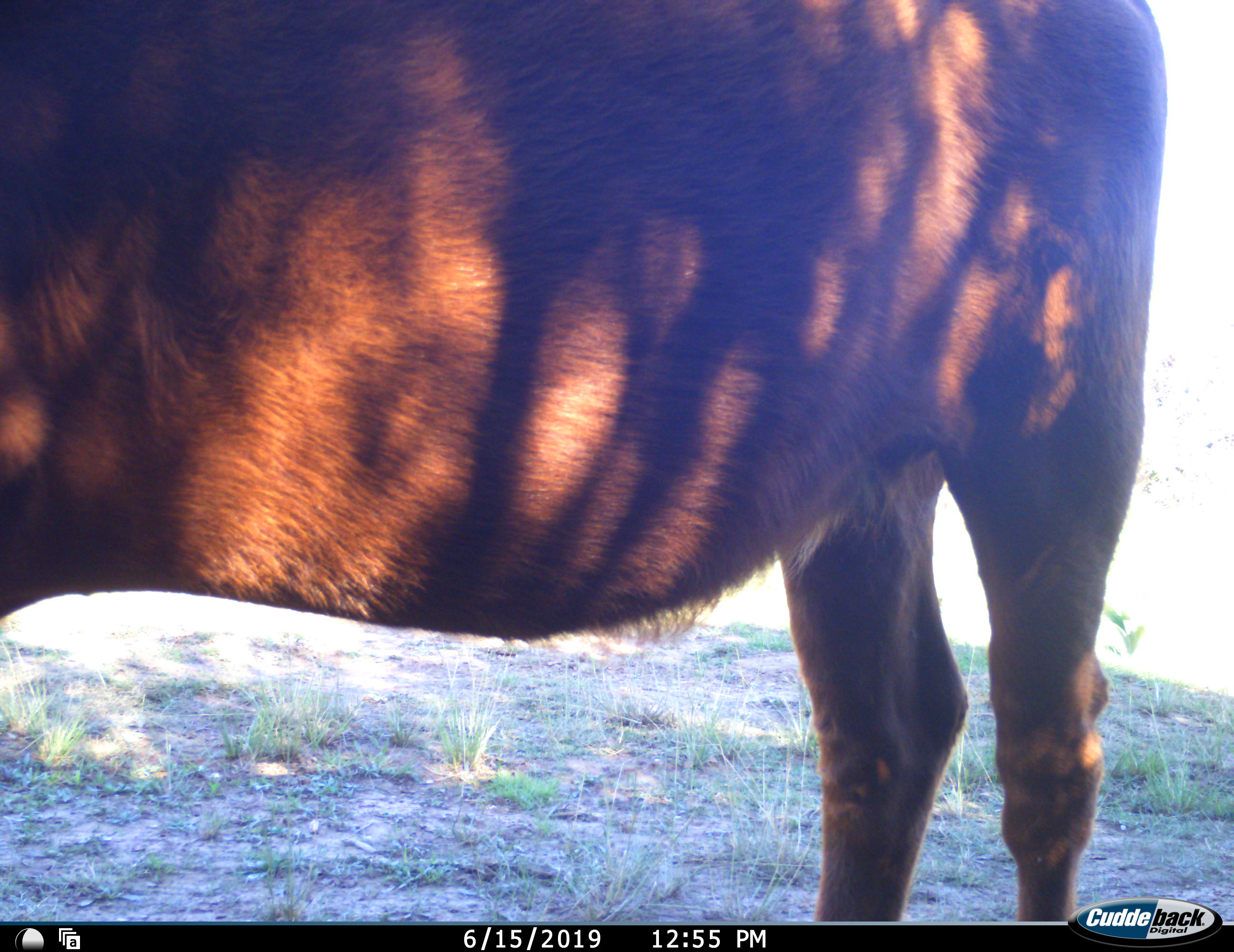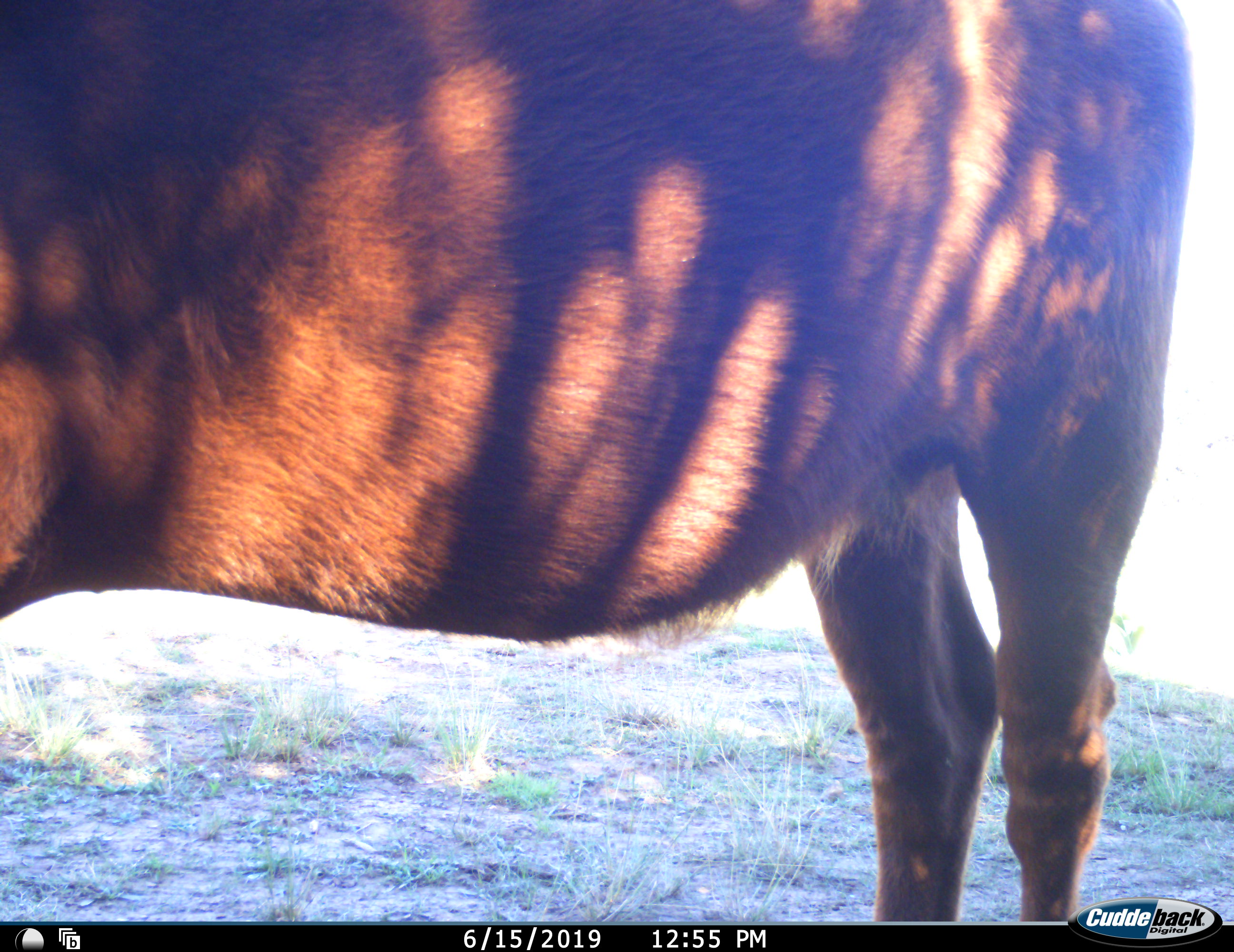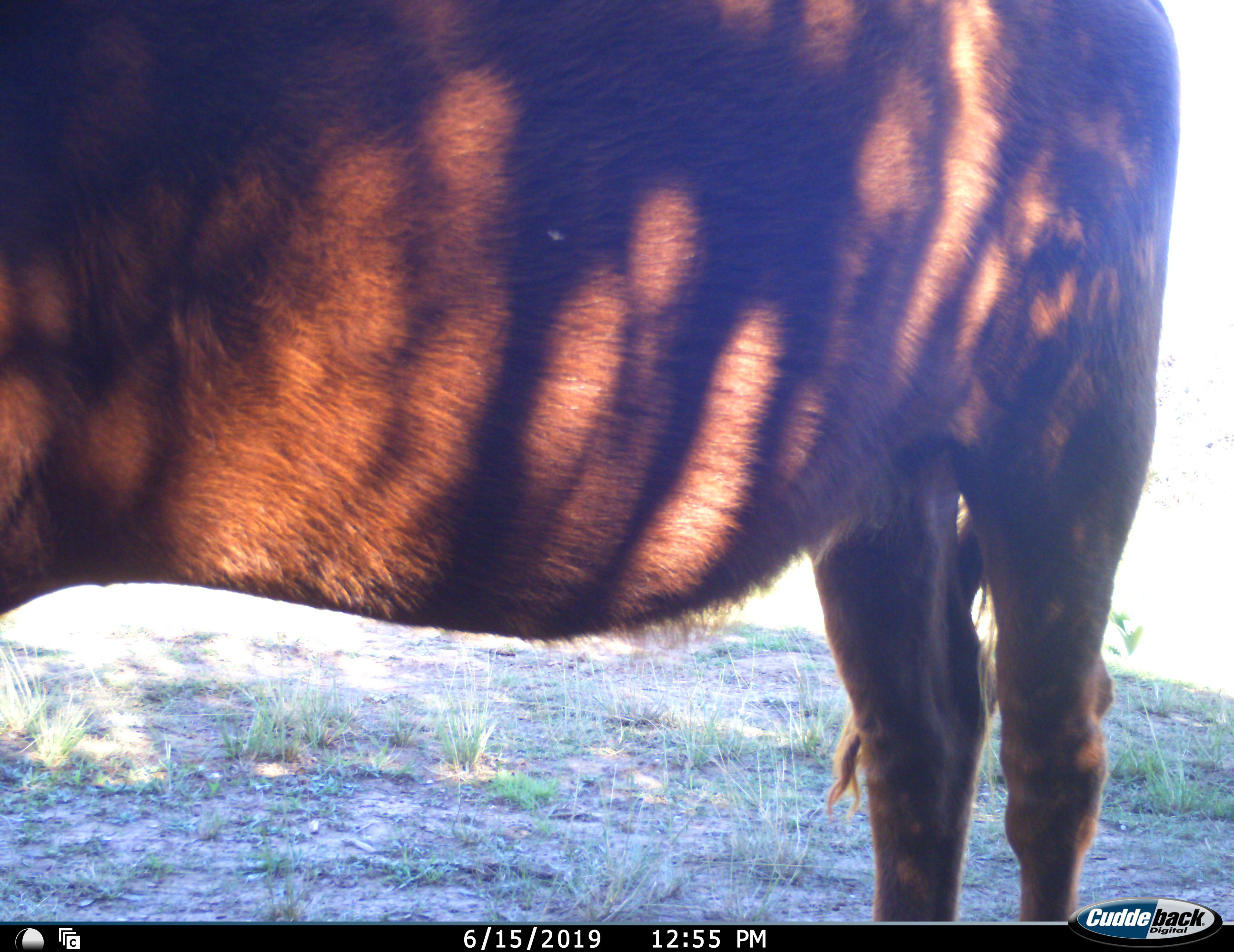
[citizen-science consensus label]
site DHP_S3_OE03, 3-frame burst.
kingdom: Animalia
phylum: Chordata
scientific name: Vertebrata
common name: domestic animal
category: domesticanimal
Domesticanimal (domestic animal) (Vertebrata), count 1. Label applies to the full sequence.